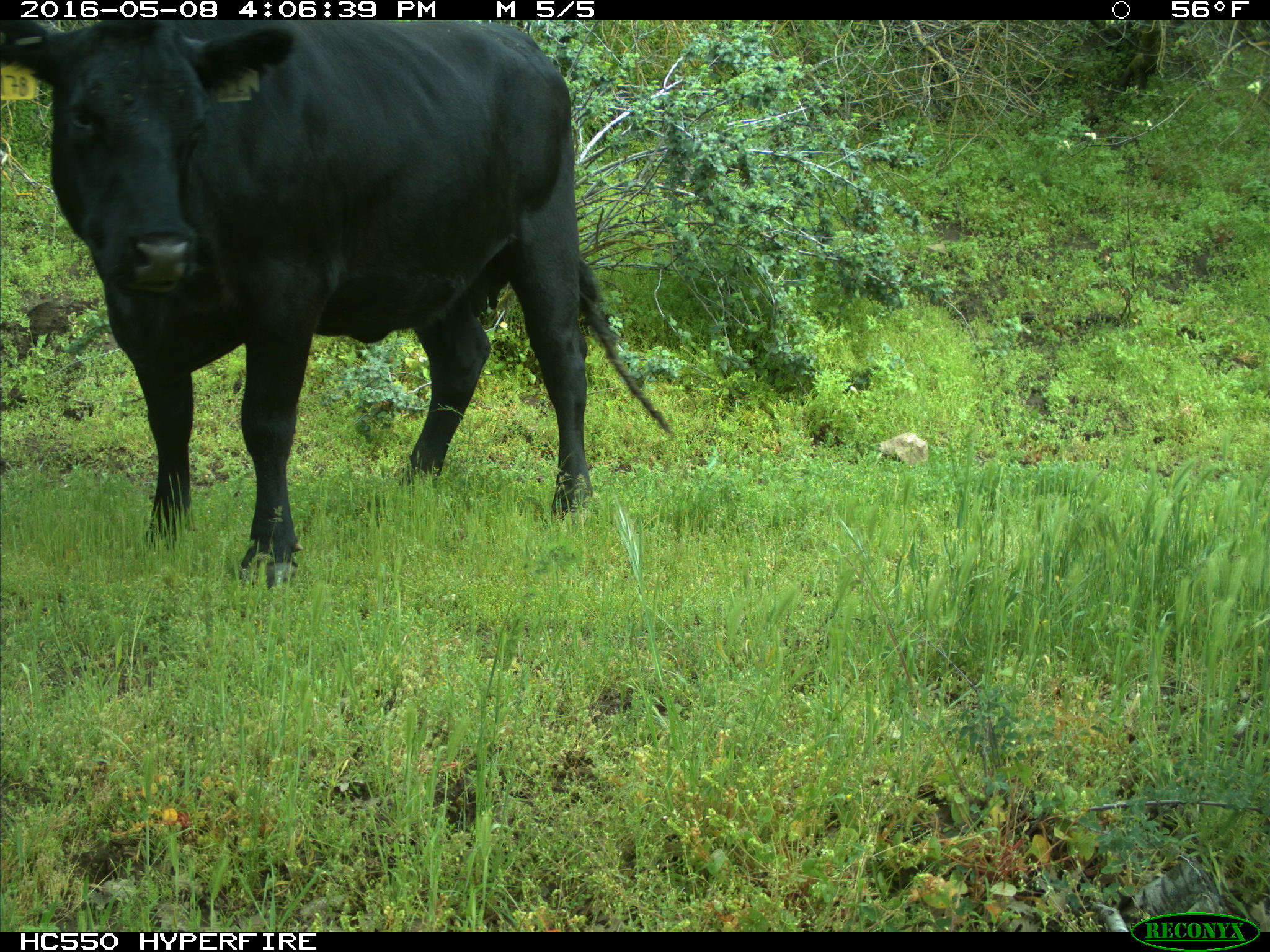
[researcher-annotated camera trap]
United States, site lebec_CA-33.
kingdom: Animalia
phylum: Chordata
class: Mammalia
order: Artiodactyla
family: Bovidae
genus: Bos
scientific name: Bos taurus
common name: domestic cow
Bos taurus (domestic cow).